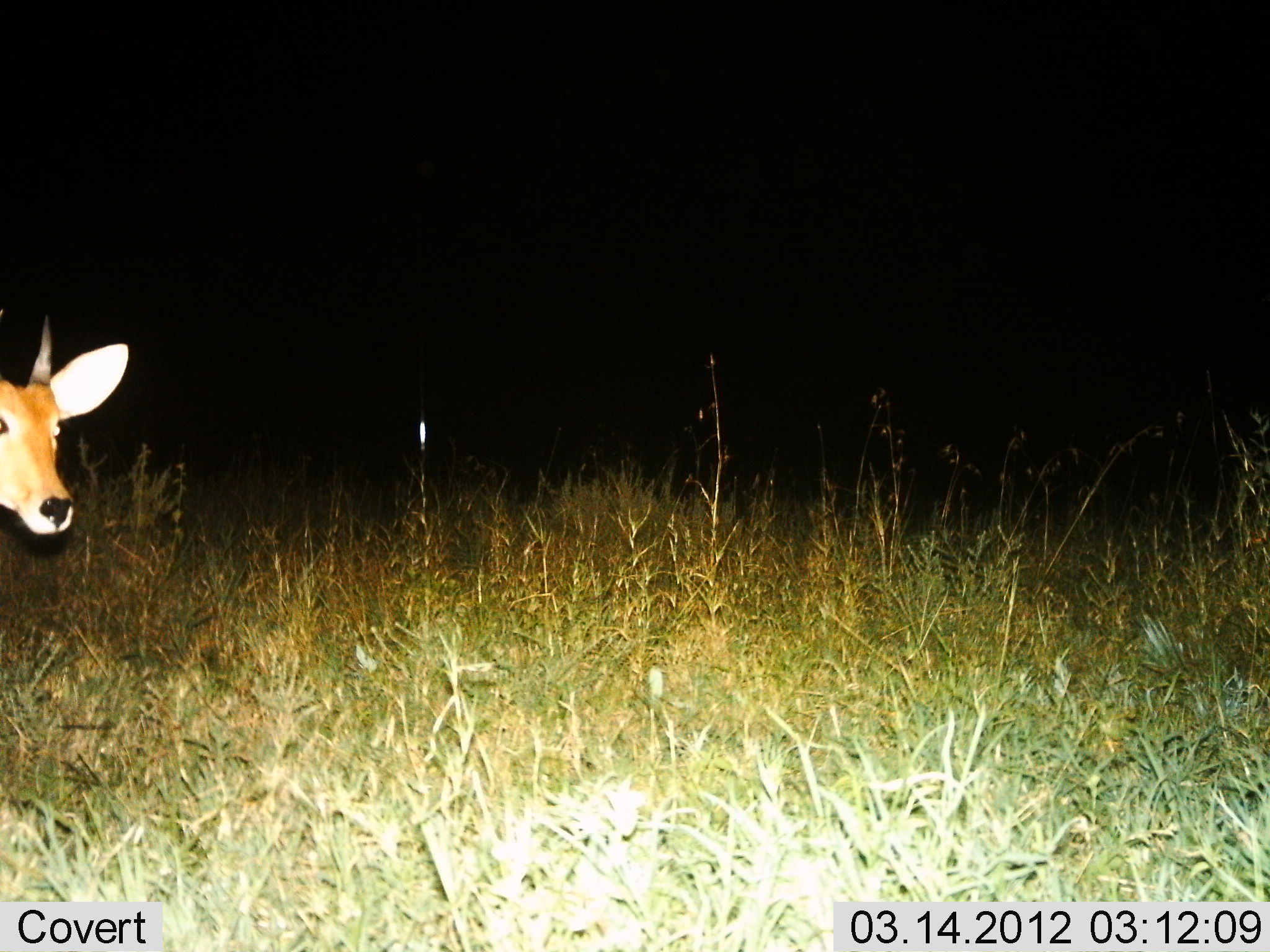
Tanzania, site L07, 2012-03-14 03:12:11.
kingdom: Animalia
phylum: Chordata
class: Mammalia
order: Artiodactyla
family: Bovidae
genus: Redunca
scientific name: Redunca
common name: reedbuck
Reedbuck (Redunca), count 1. Behavior (volunteer vote fractions): standing 79%, resting 0%, moving 21%, interacting 0%. Young present (vote fraction): 0%. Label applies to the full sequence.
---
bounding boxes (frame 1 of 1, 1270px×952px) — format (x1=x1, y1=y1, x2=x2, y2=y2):
animal: (x1=0, y1=302, x2=131, y2=542)